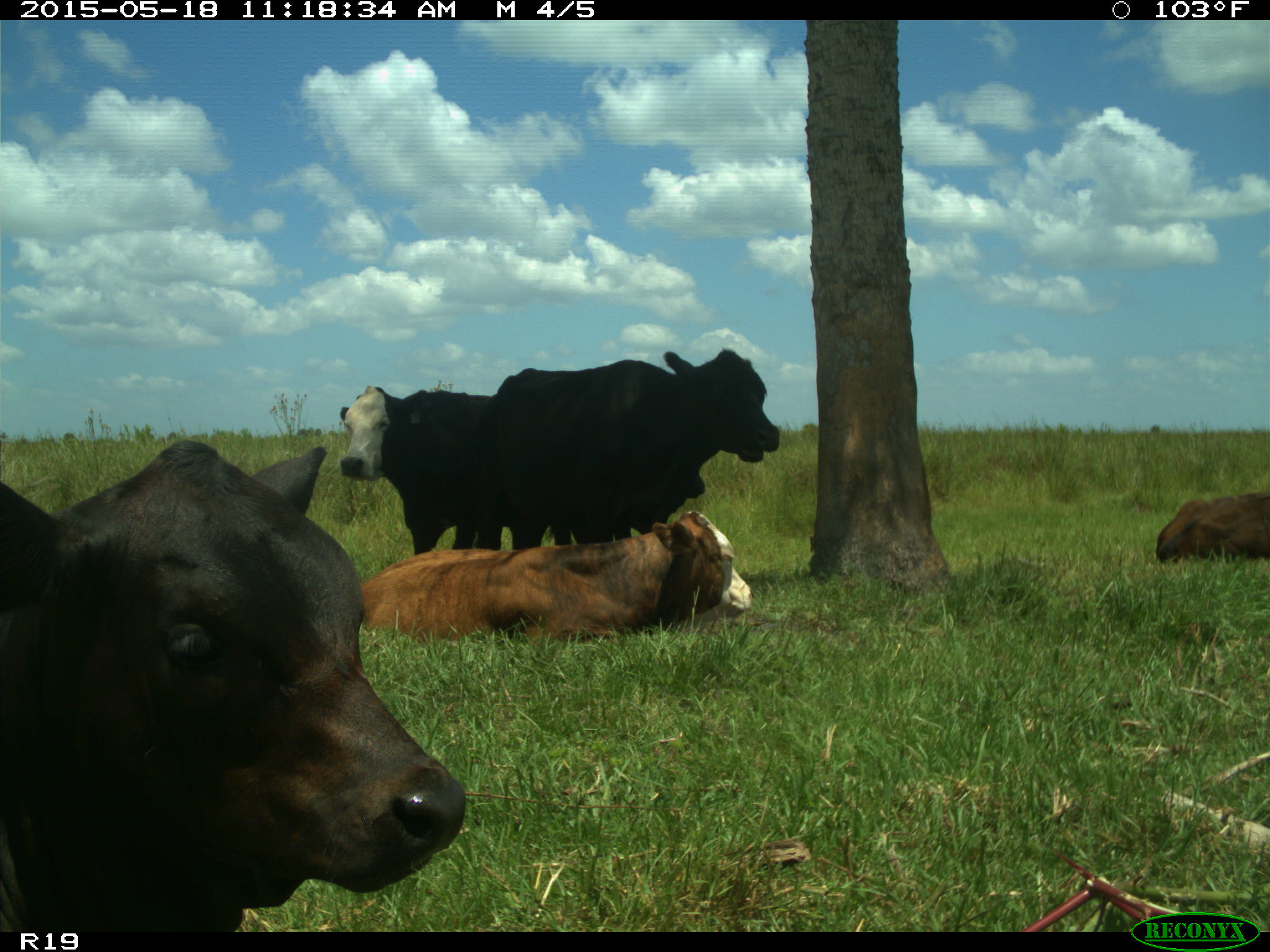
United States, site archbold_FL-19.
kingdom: Animalia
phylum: Chordata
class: Mammalia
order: Artiodactyla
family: Bovidae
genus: Bos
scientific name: Bos taurus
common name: domestic cow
Bos taurus (domestic cow).